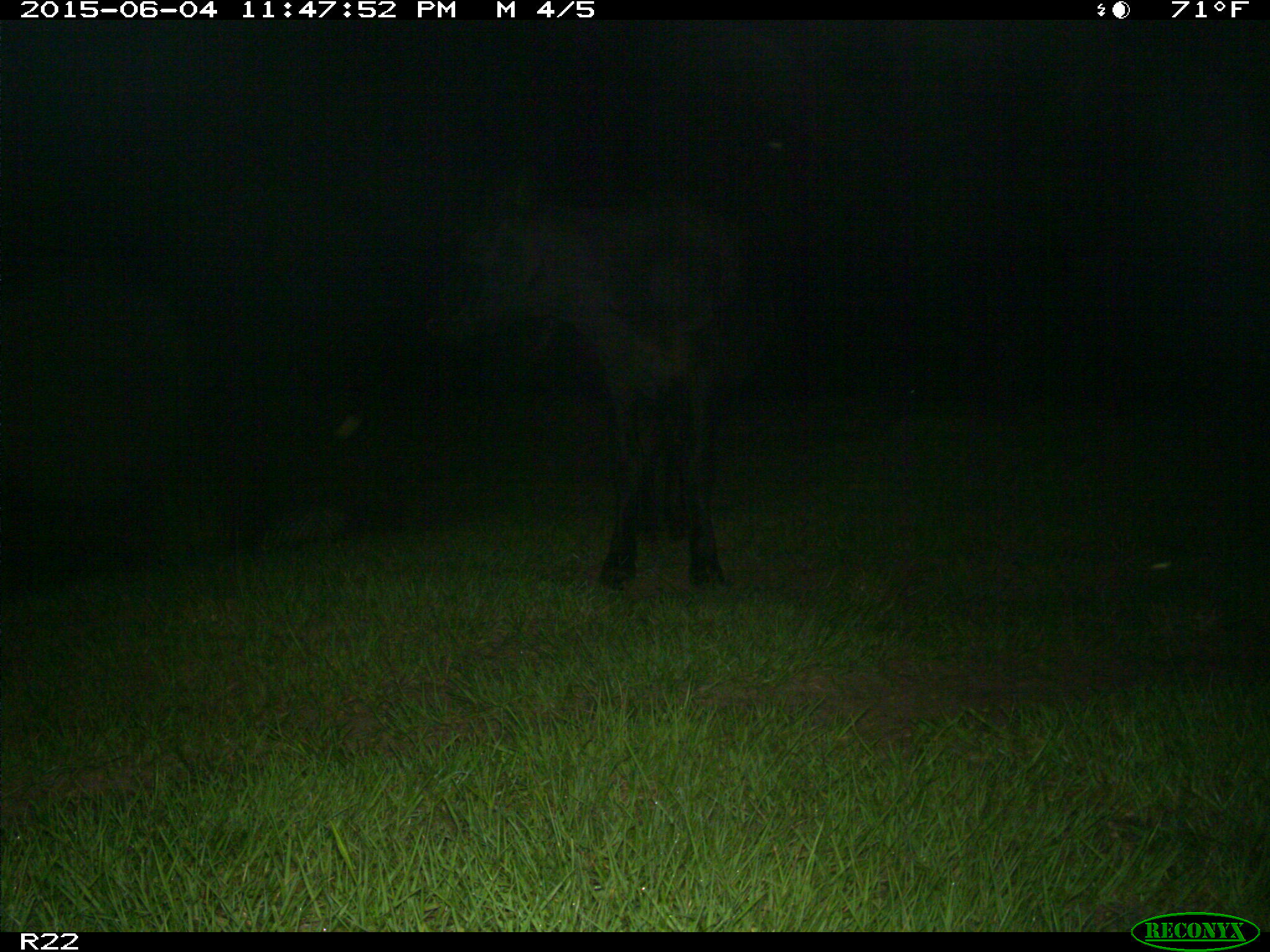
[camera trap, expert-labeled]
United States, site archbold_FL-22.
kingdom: Animalia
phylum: Chordata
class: Mammalia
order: Artiodactyla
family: Bovidae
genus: Bos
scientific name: Bos taurus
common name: domestic cow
Bos taurus (domestic cow).